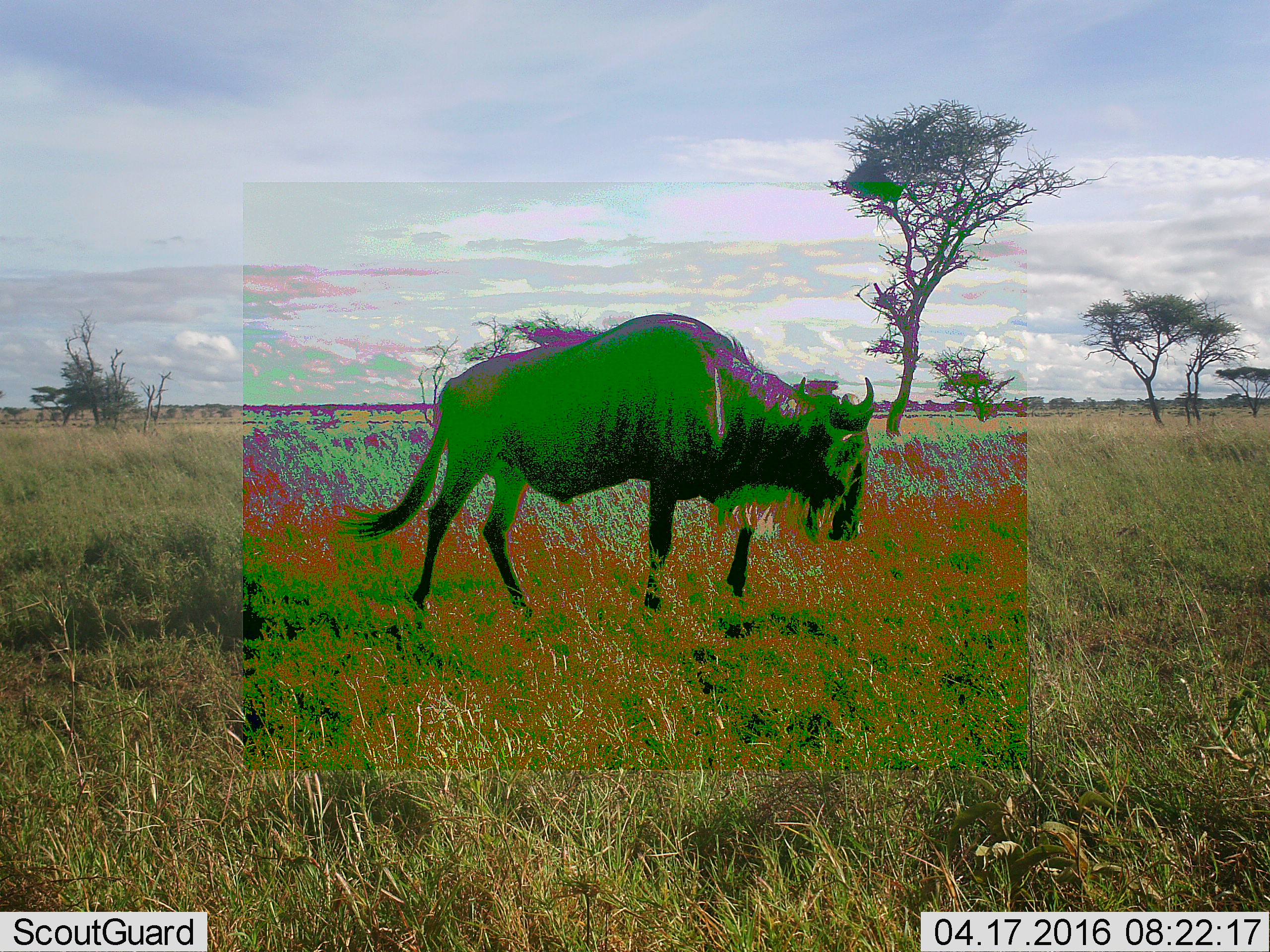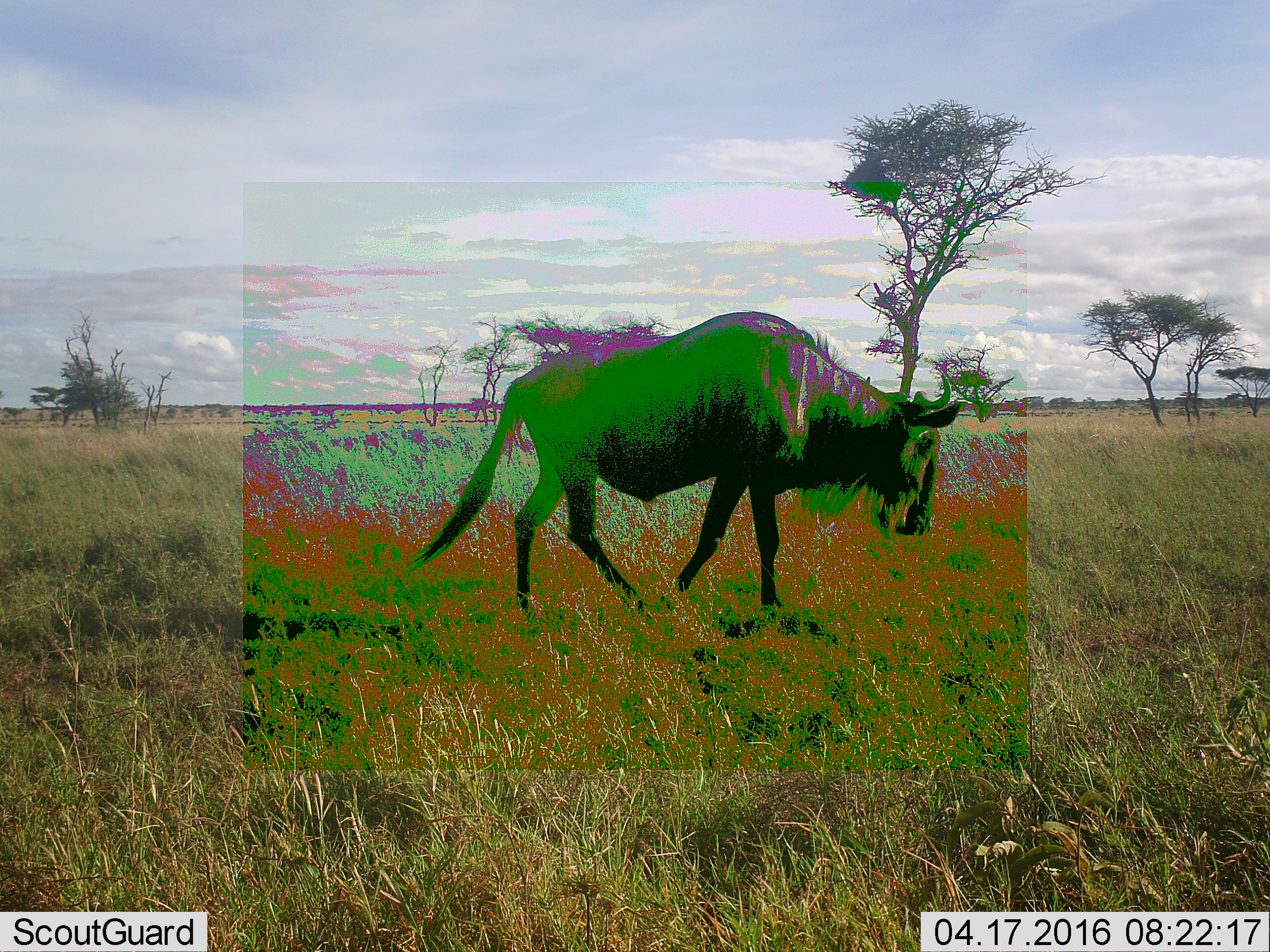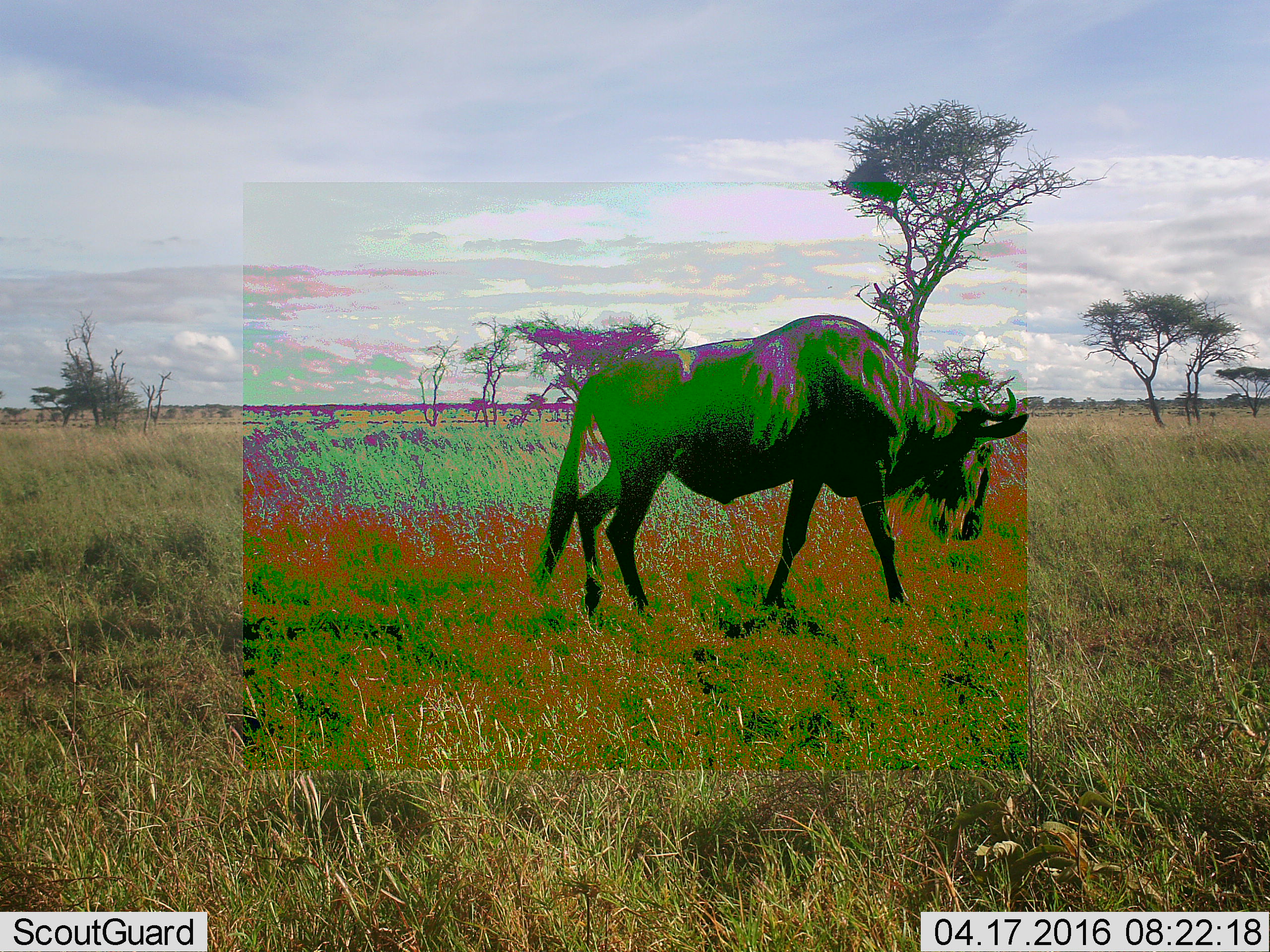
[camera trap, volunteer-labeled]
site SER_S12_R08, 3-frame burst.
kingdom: Animalia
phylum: Chordata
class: Mammalia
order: Artiodactyla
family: Bovidae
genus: Connochaetes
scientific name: Connochaetes taurinus taurinus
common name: blue wildebeest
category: wildebeestblue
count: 1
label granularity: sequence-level